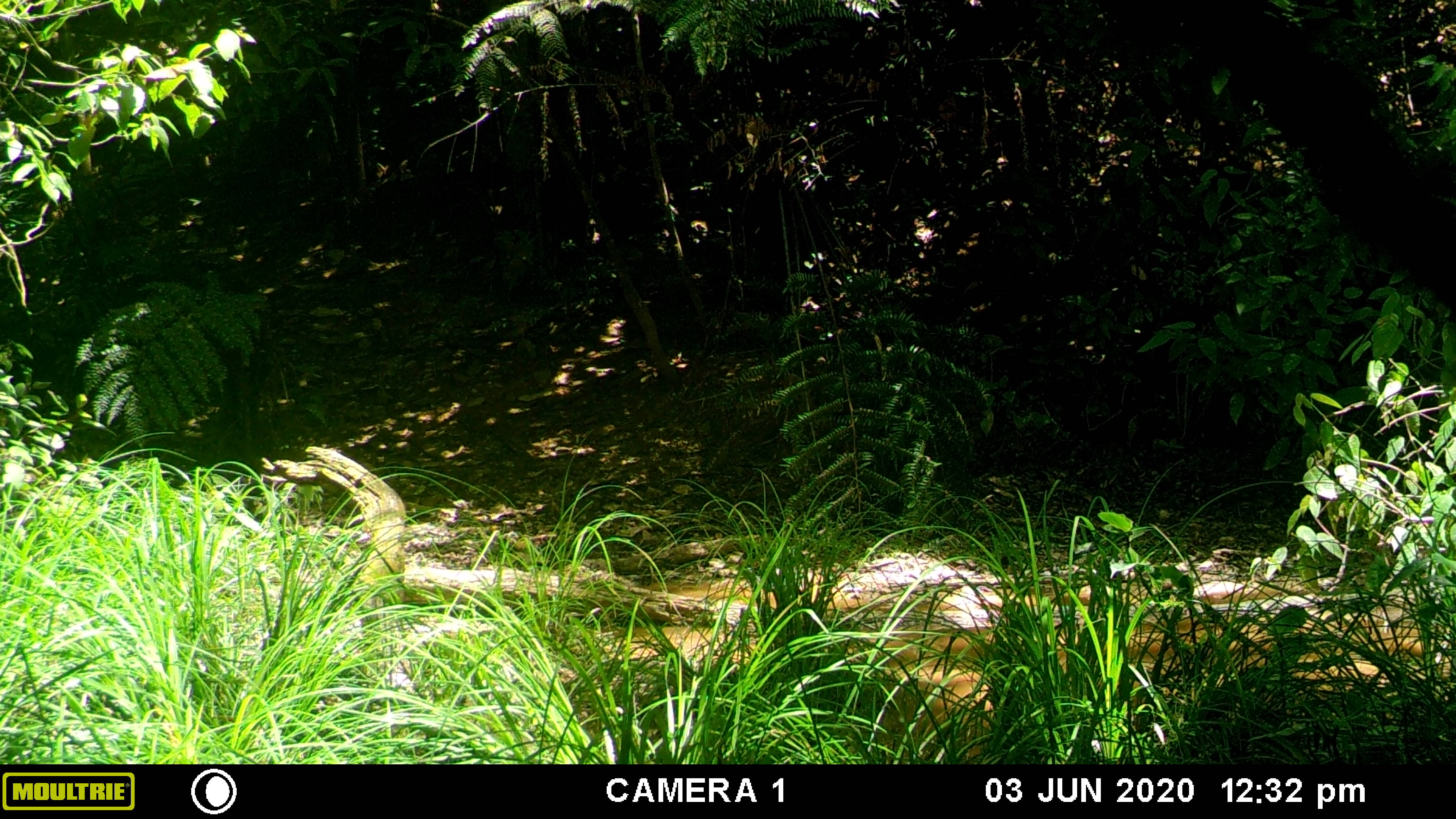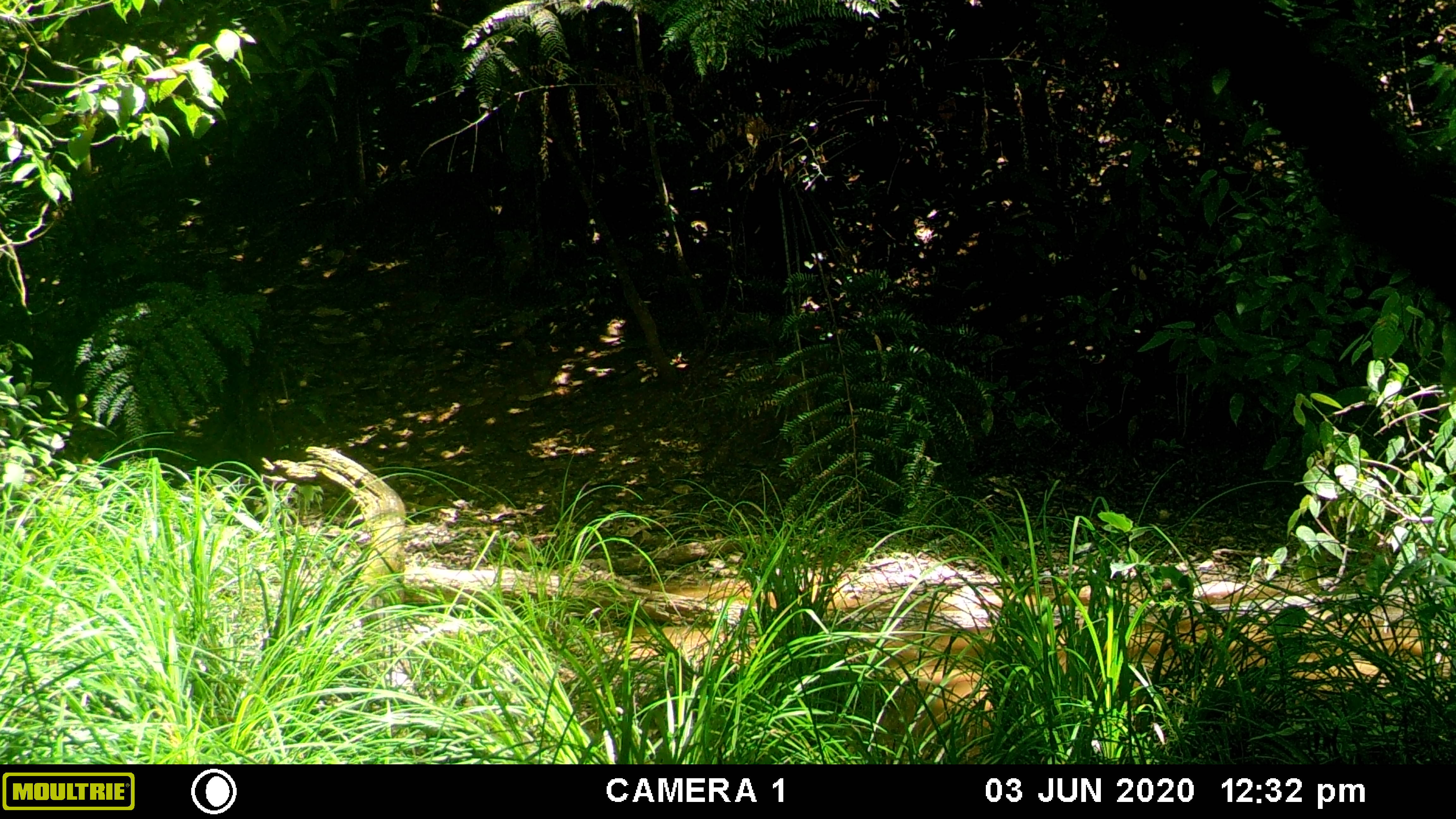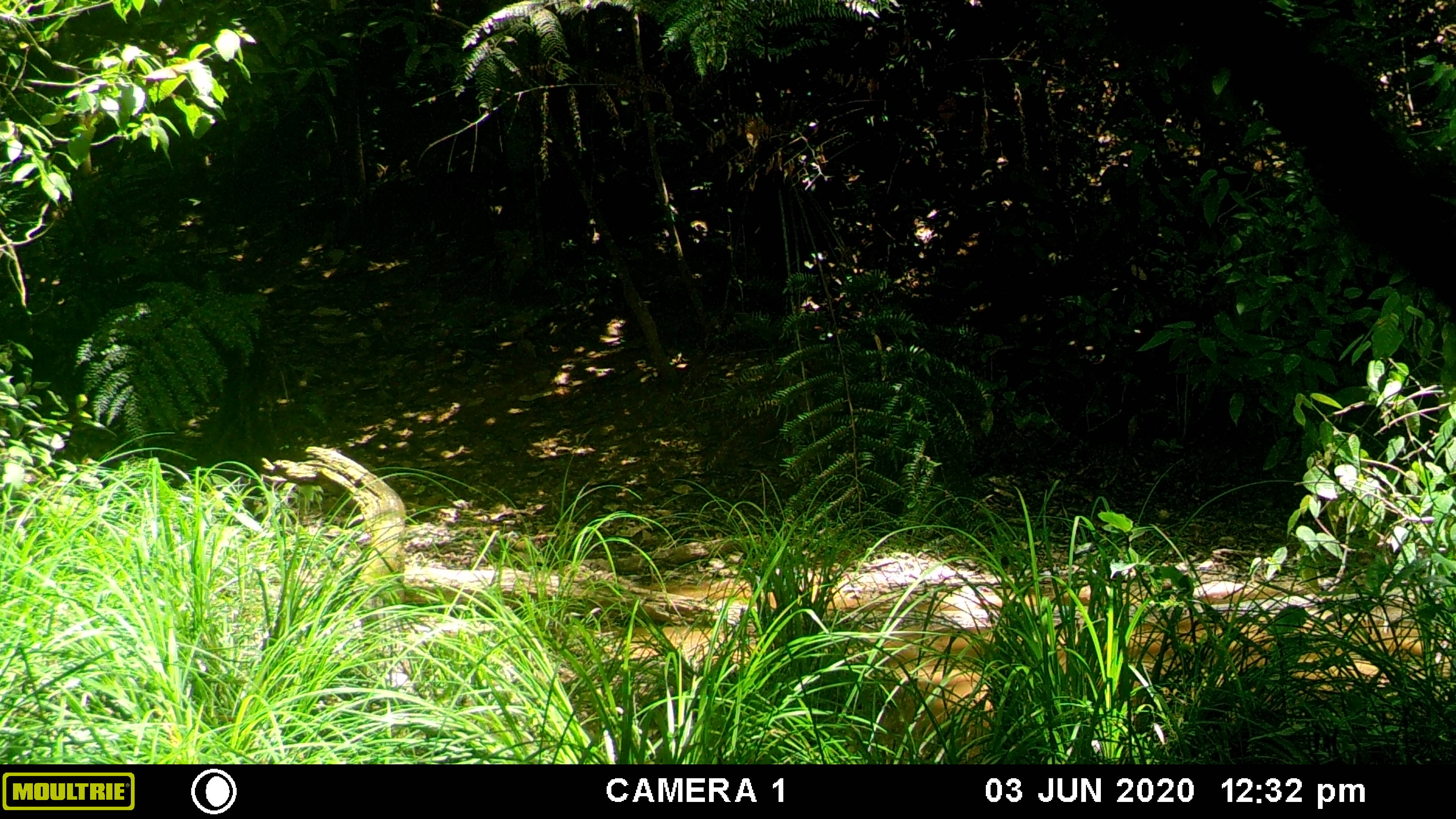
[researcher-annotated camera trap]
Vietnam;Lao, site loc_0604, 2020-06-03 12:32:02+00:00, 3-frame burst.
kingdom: Animalia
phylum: Chordata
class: Mammalia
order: Artiodactyla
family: Suidae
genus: Sus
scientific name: Sus scrofa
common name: eurasian wild pig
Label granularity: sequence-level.